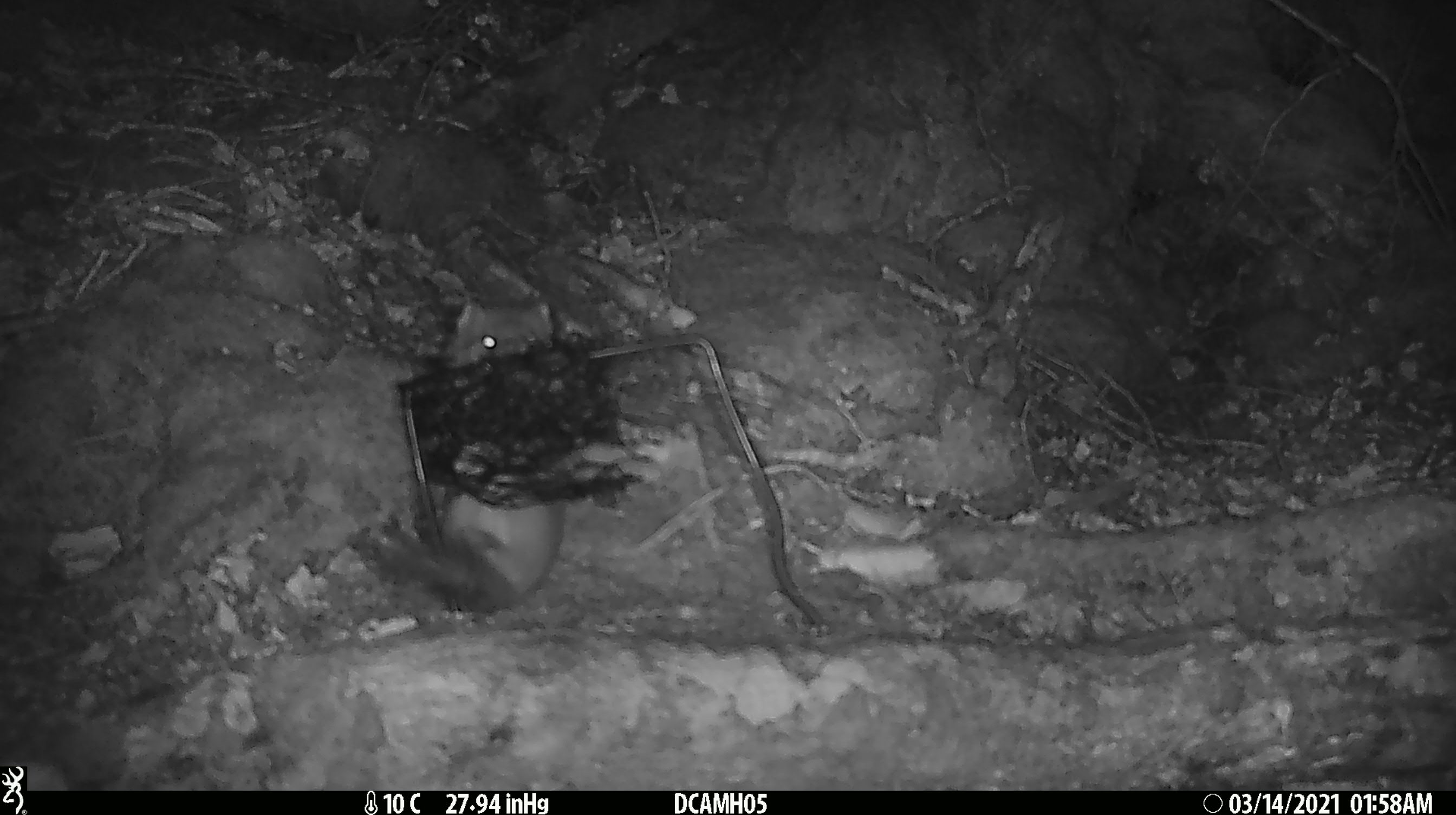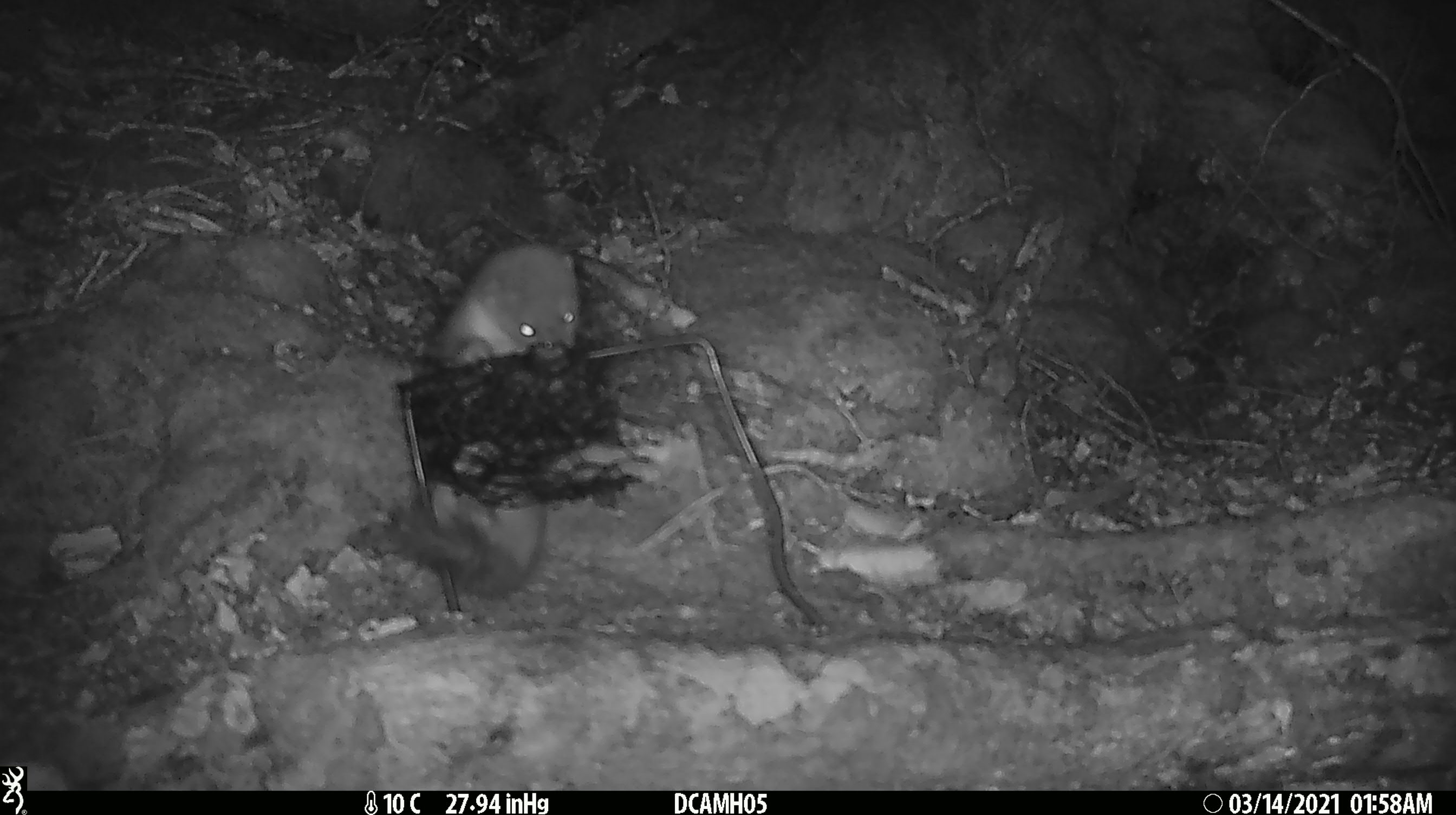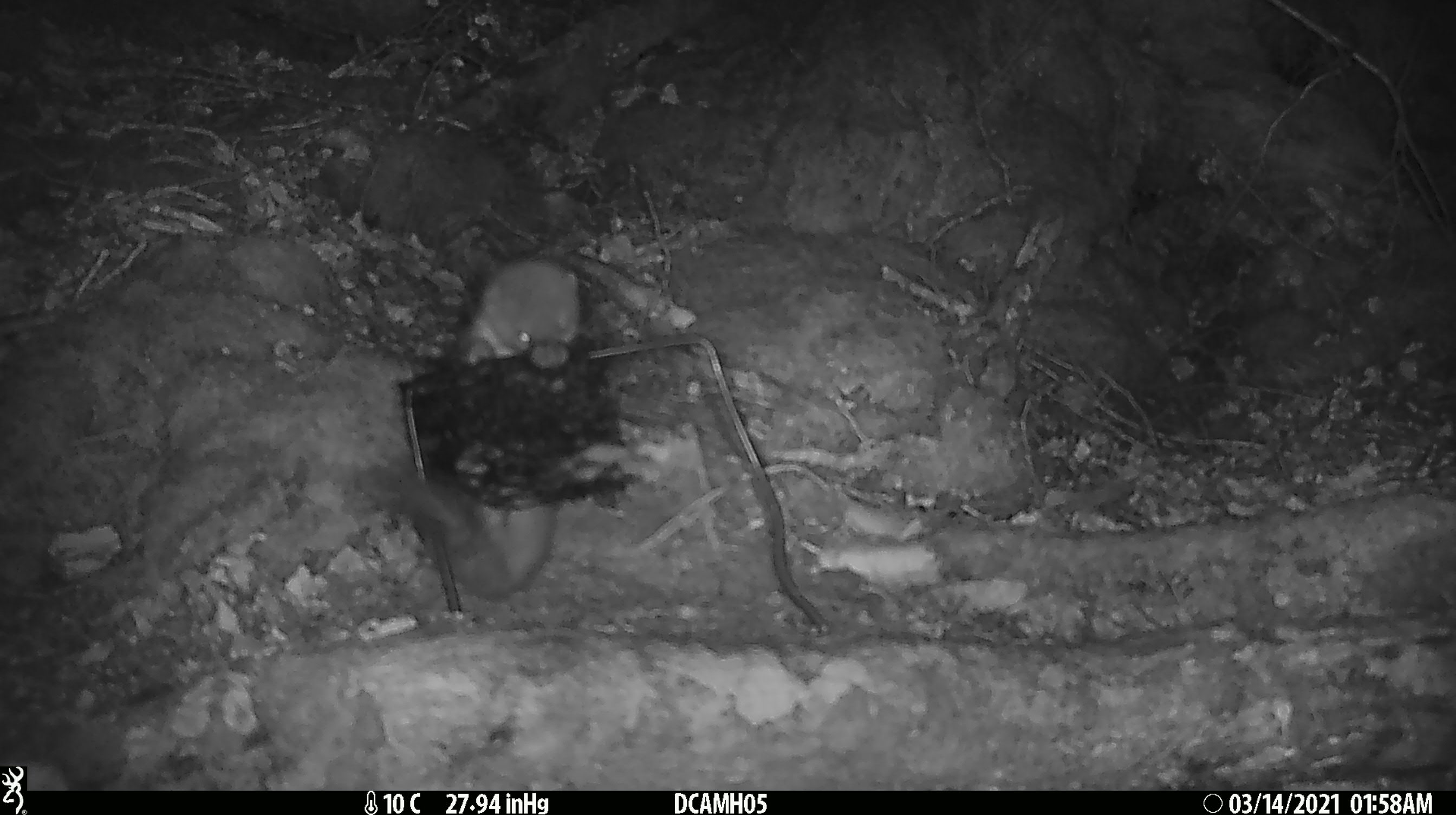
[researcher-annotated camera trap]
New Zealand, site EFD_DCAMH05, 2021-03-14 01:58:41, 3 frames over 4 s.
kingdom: Animalia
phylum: Chordata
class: Mammalia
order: Carnivora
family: Mustelidae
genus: Mustela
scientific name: Mustela erminea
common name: stoat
Stoat (Mustela erminea).